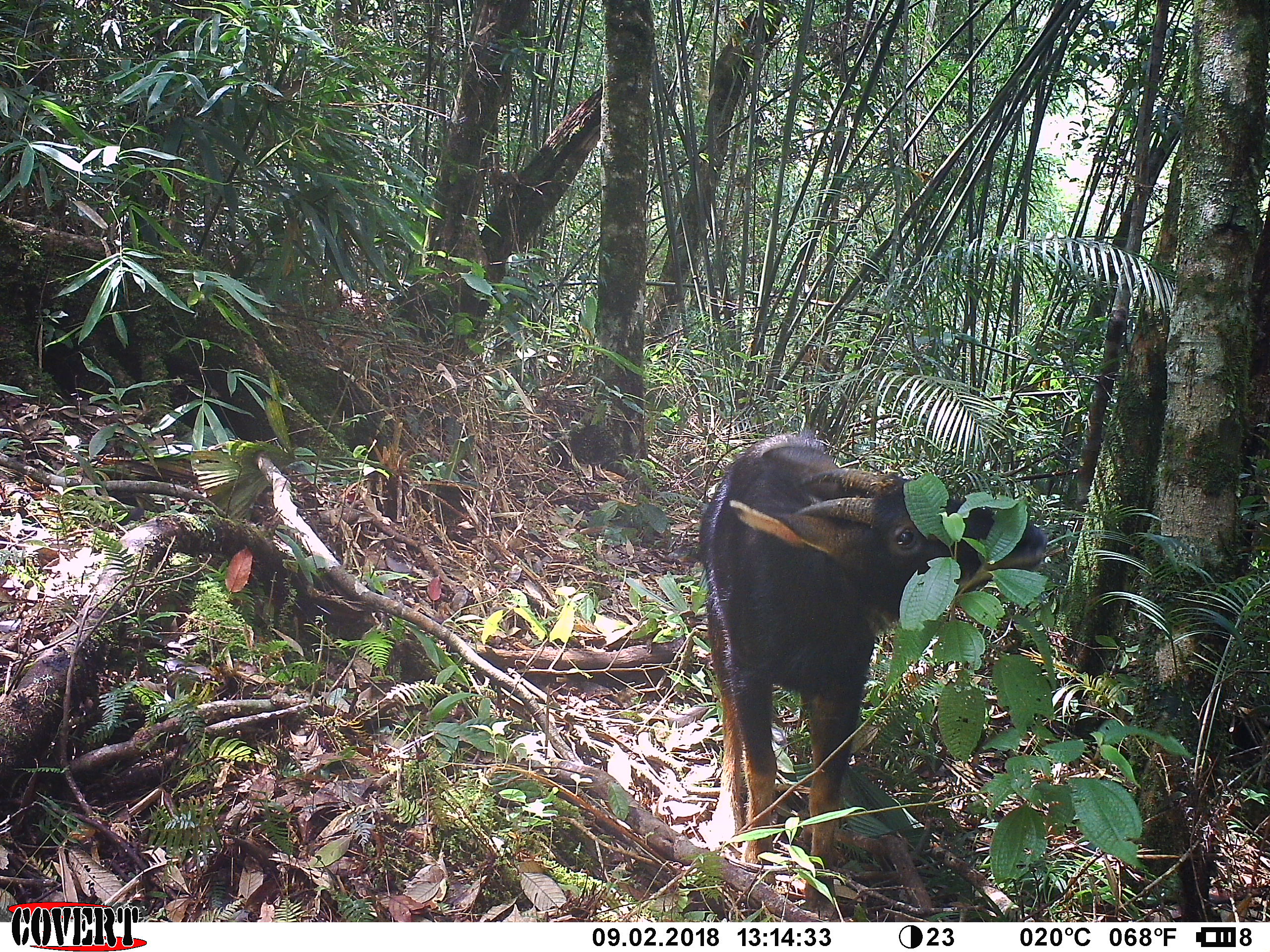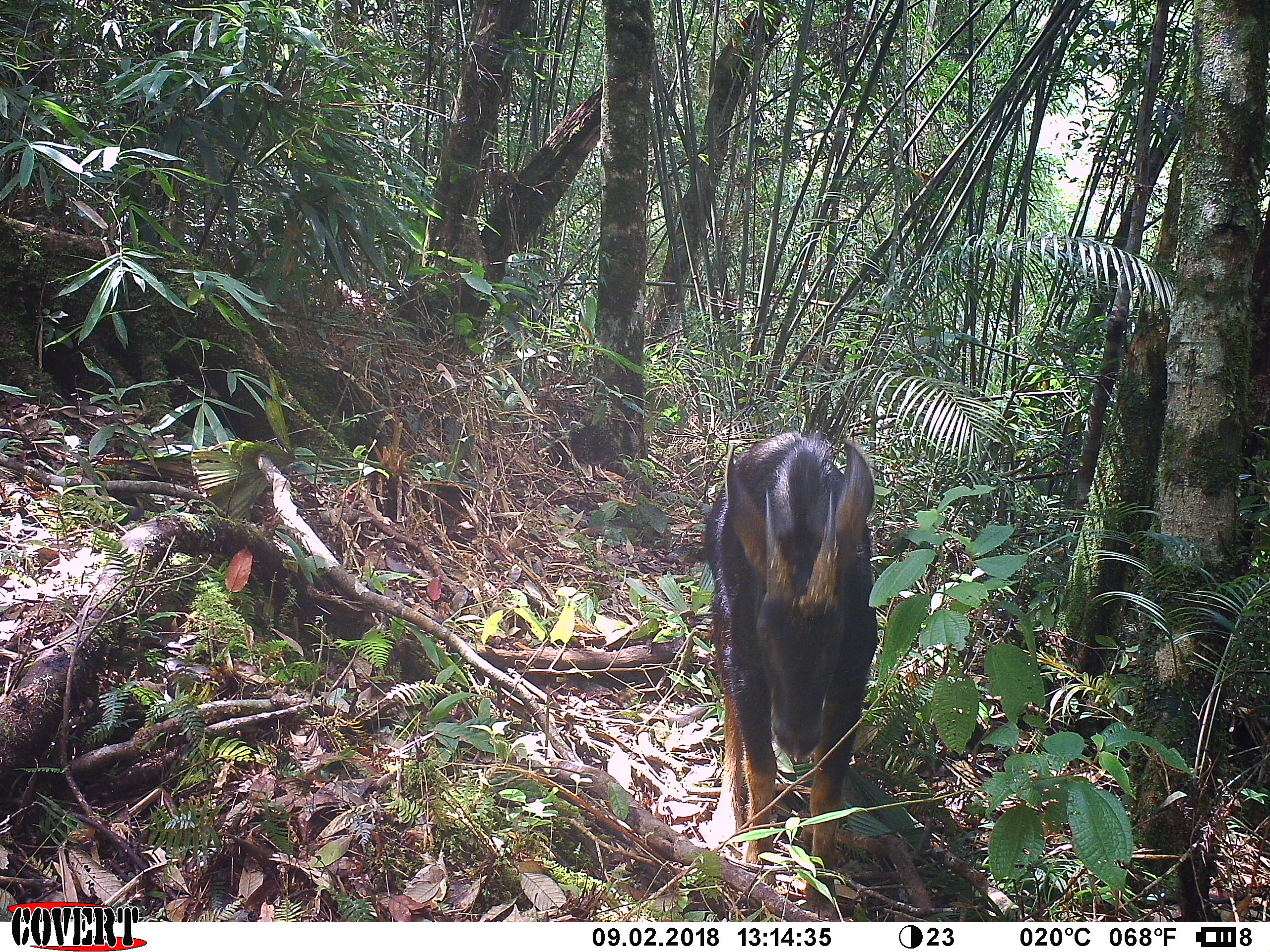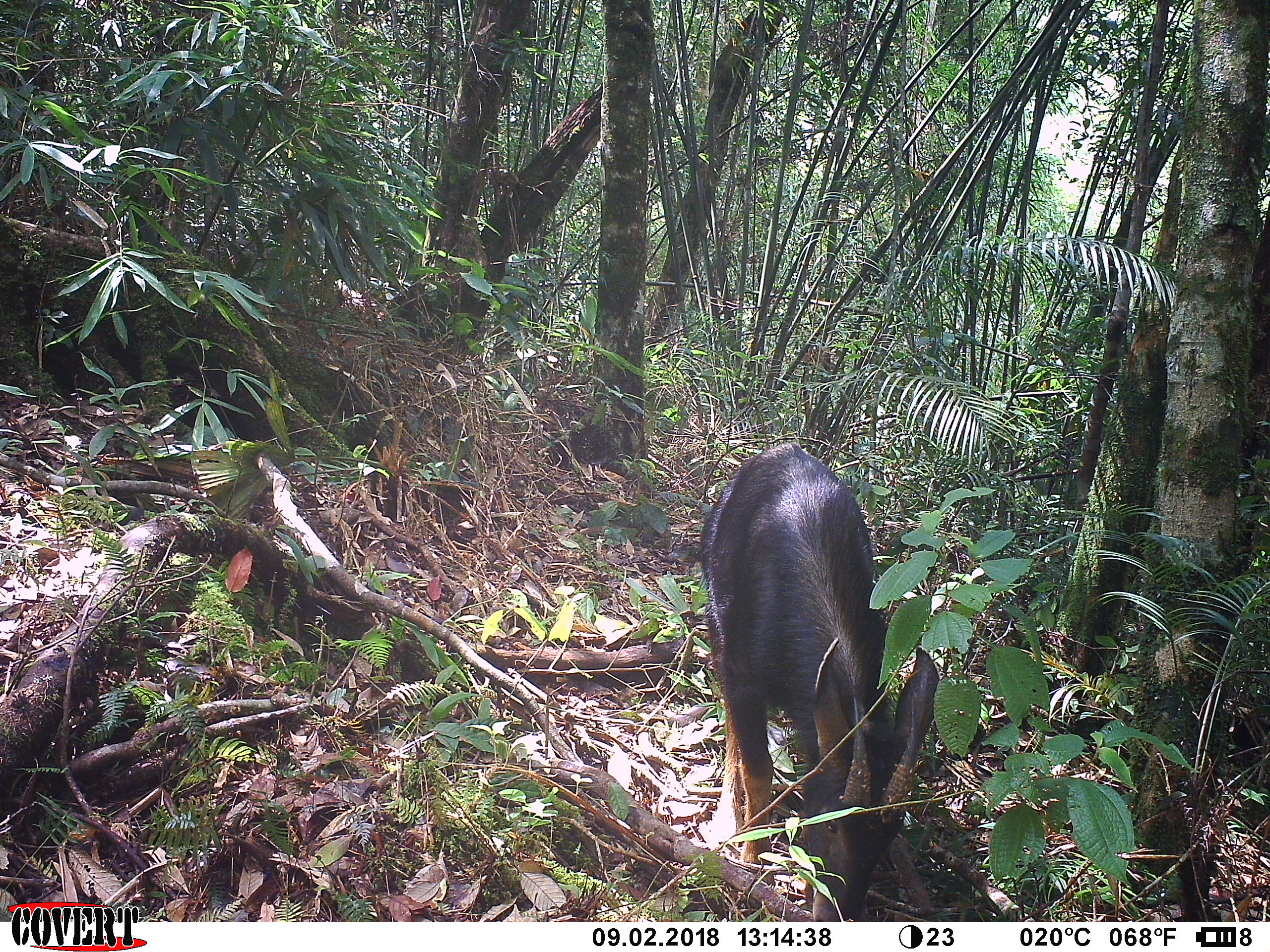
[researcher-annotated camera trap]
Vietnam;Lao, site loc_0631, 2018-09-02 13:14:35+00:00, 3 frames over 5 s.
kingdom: Animalia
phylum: Chordata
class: Mammalia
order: Artiodactyla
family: Bovidae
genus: Capricornis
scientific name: Capricornis sumatraensis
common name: chinese serow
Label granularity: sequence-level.